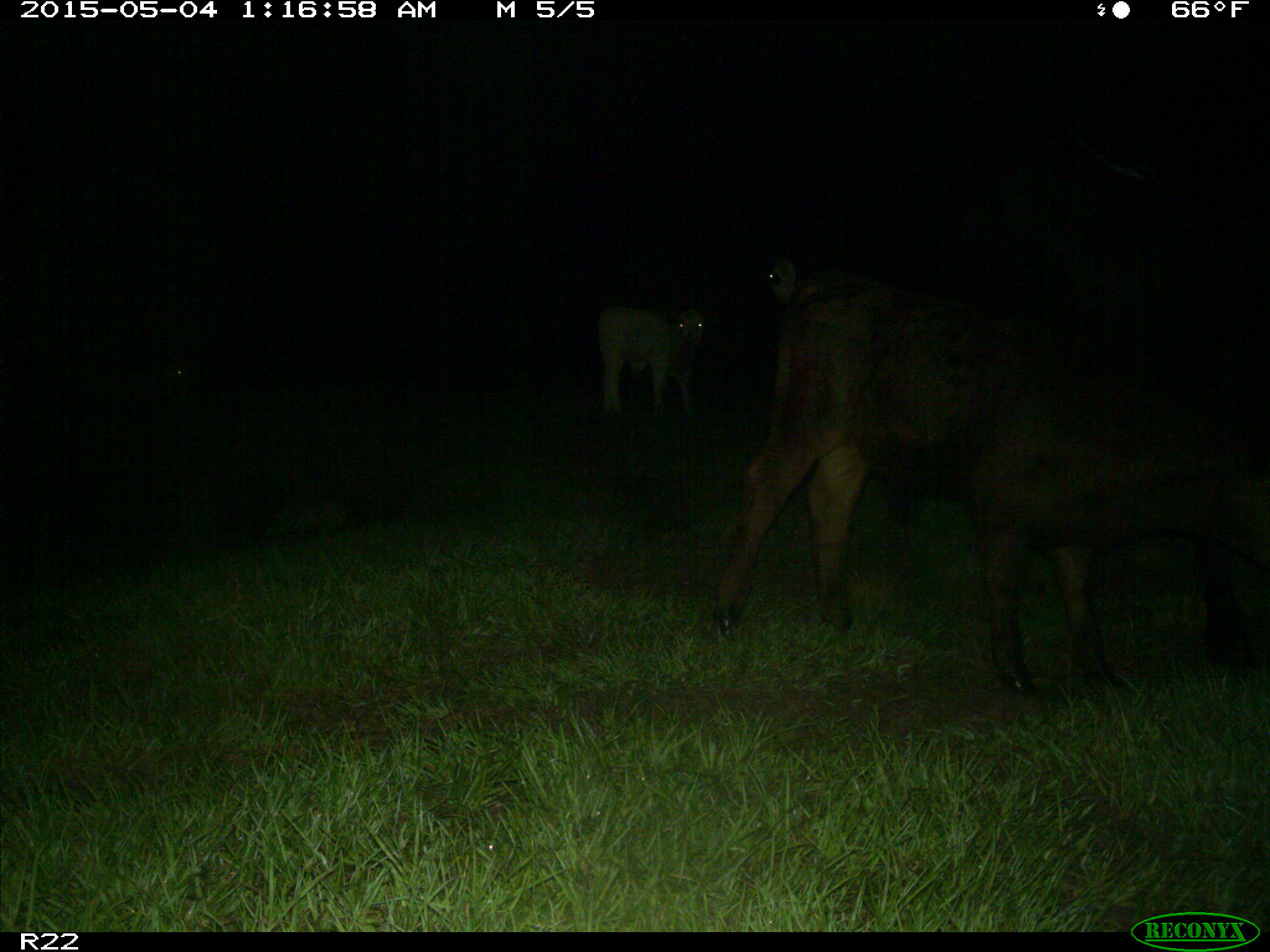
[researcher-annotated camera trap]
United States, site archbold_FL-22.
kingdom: Animalia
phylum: Chordata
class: Mammalia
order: Artiodactyla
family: Bovidae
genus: Bos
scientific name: Bos taurus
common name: domestic cow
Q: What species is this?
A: Bos taurus (domestic cow).